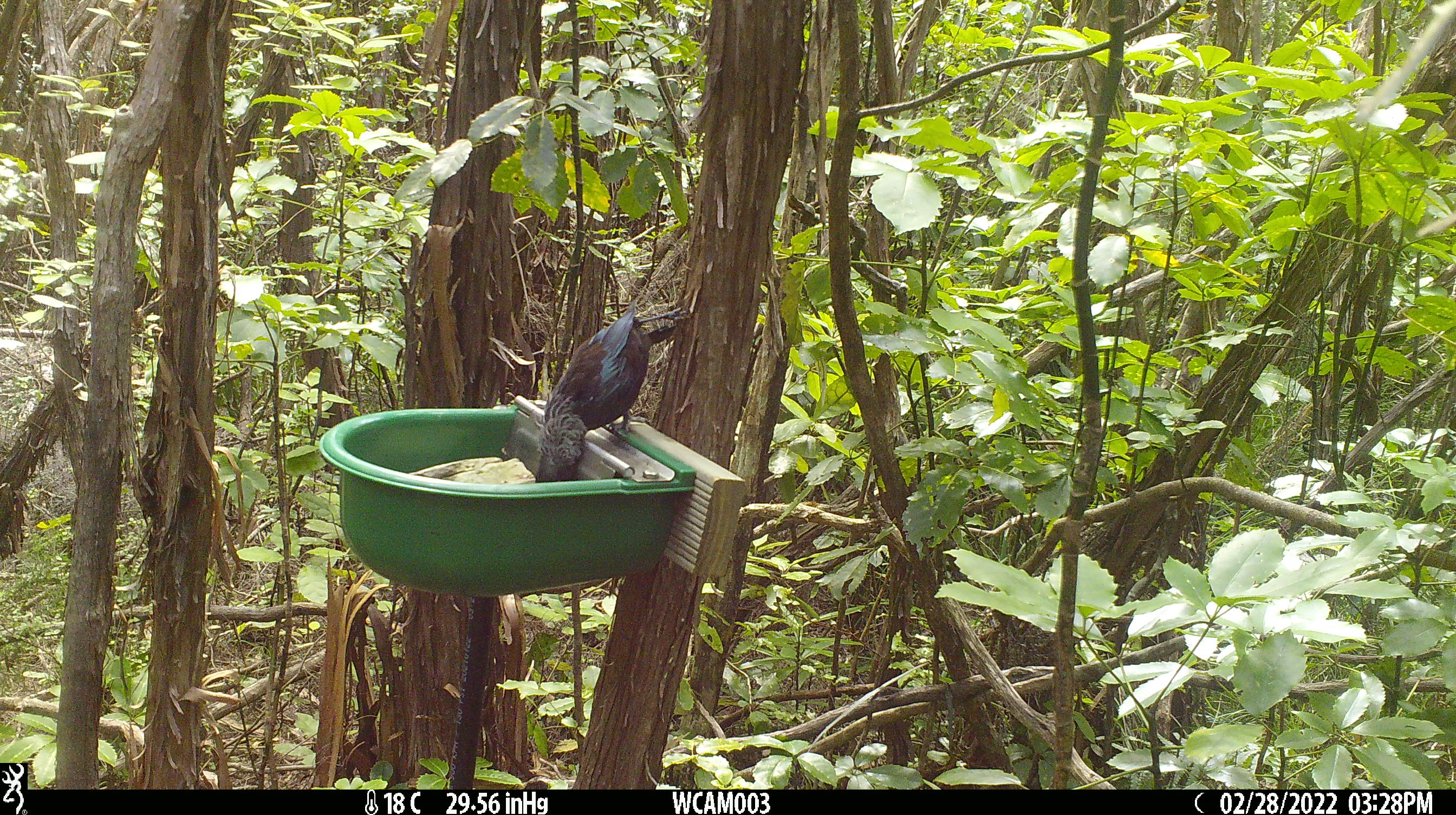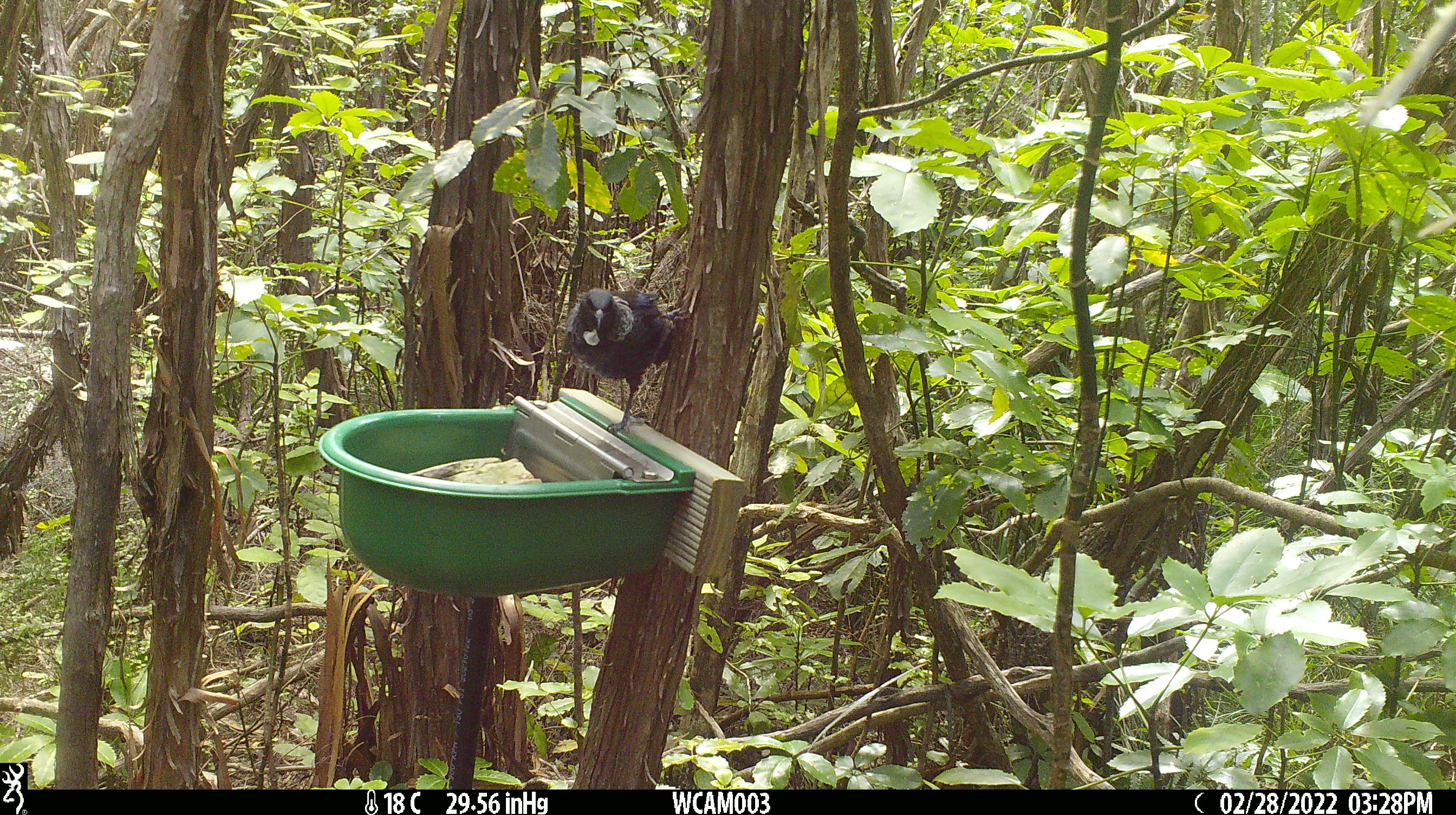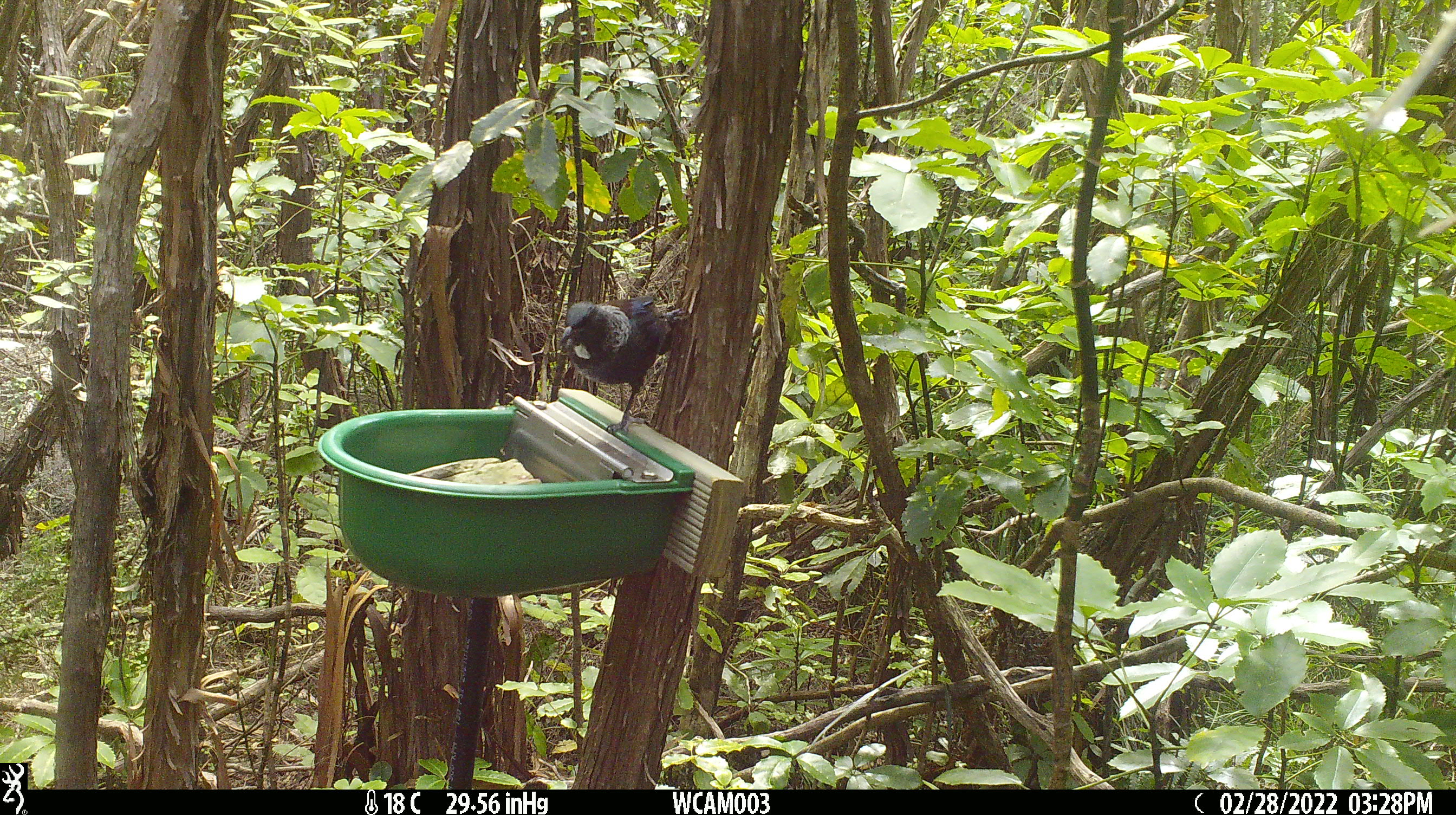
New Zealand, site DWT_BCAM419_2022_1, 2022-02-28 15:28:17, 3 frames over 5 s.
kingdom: Animalia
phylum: Chordata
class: Aves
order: Passeriformes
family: Meliphagidae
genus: Prosthemadera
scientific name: Prosthemadera novaeseelandiae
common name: tui